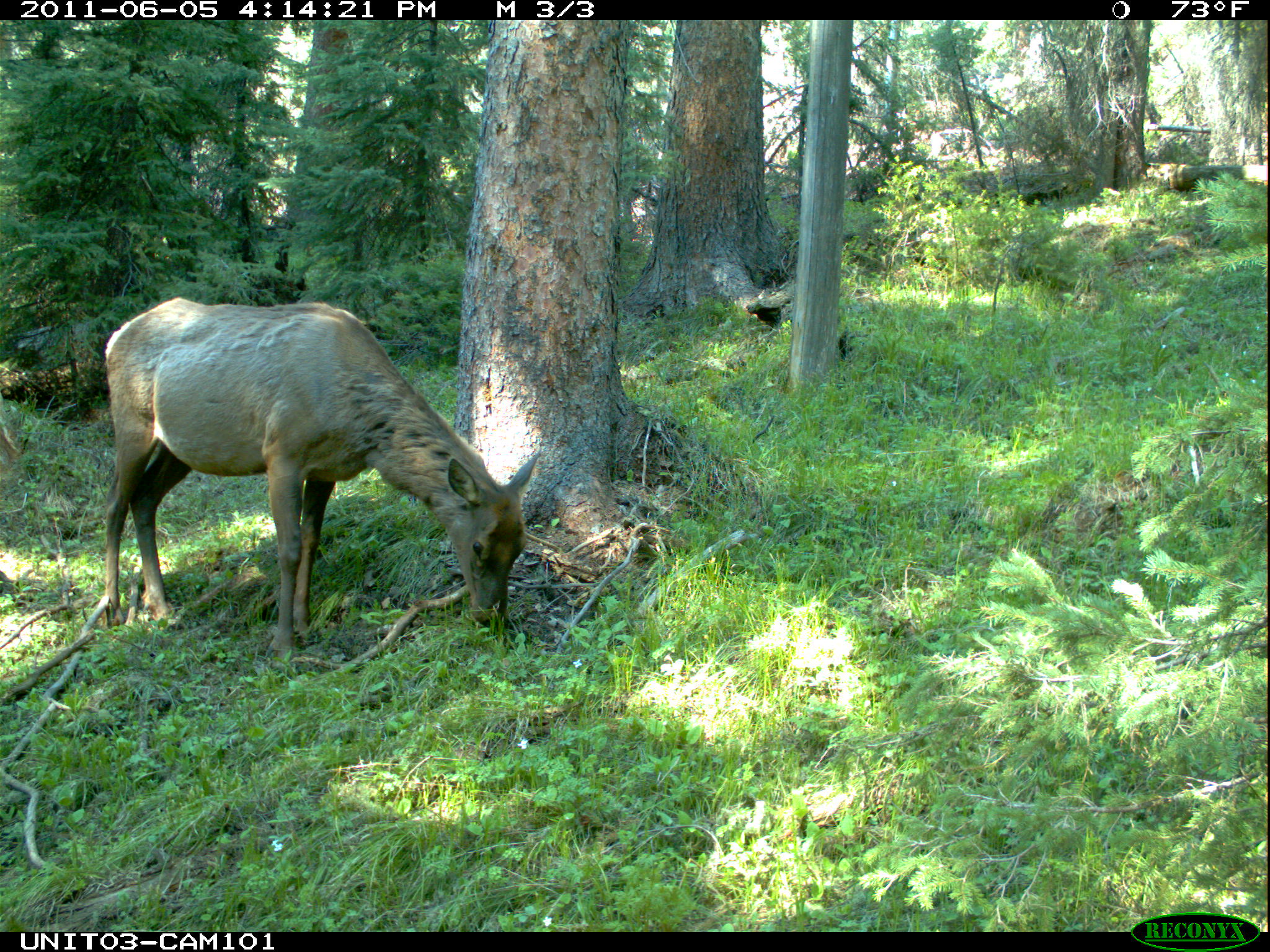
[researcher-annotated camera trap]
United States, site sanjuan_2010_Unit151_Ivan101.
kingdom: Animalia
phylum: Chordata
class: Mammalia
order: Artiodactyla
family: Cervidae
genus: Cervus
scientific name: Cervus elaphus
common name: red deer